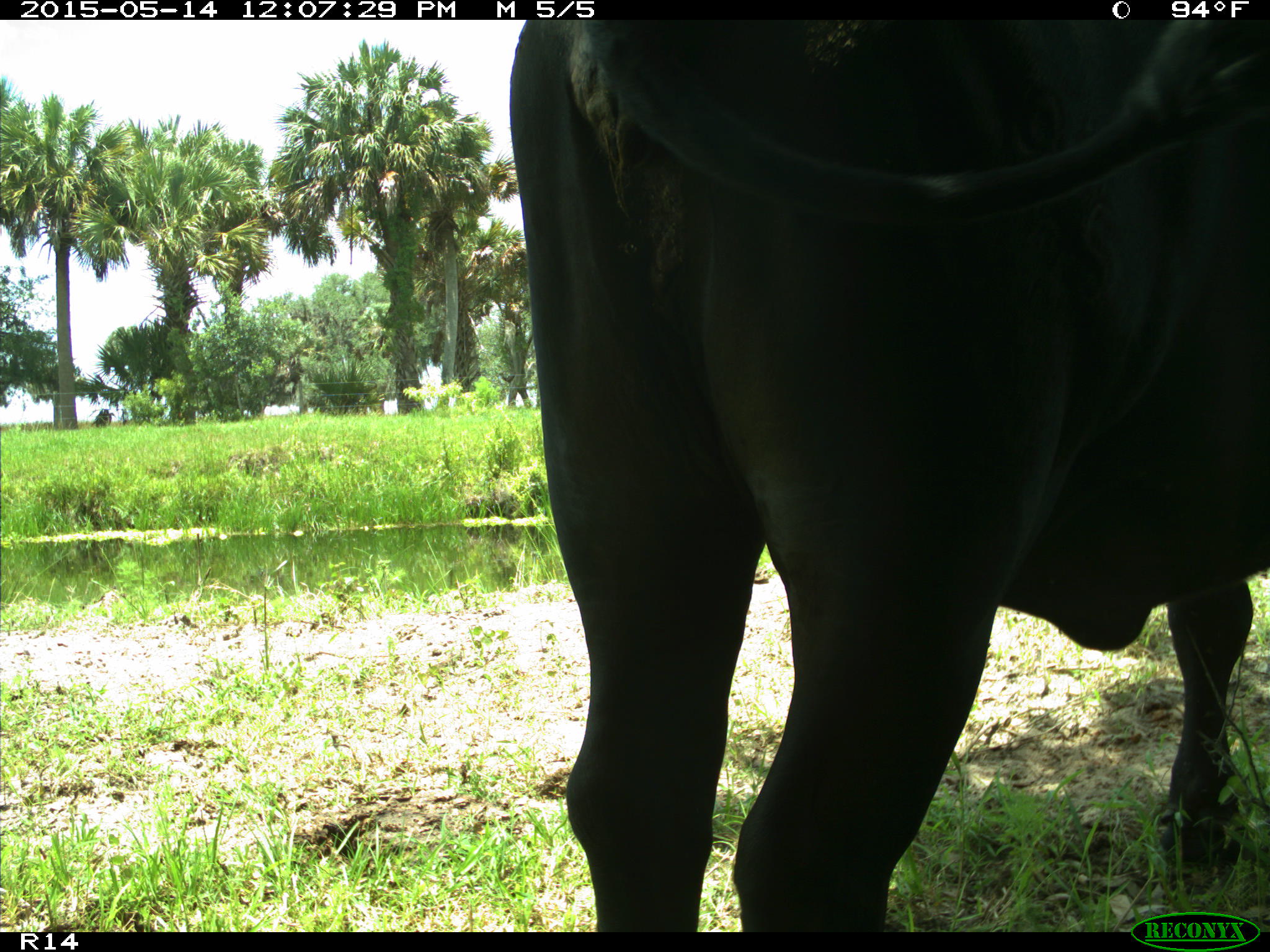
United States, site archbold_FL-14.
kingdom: Animalia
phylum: Chordata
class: Mammalia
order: Artiodactyla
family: Bovidae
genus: Bos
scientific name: Bos taurus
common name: domestic cow